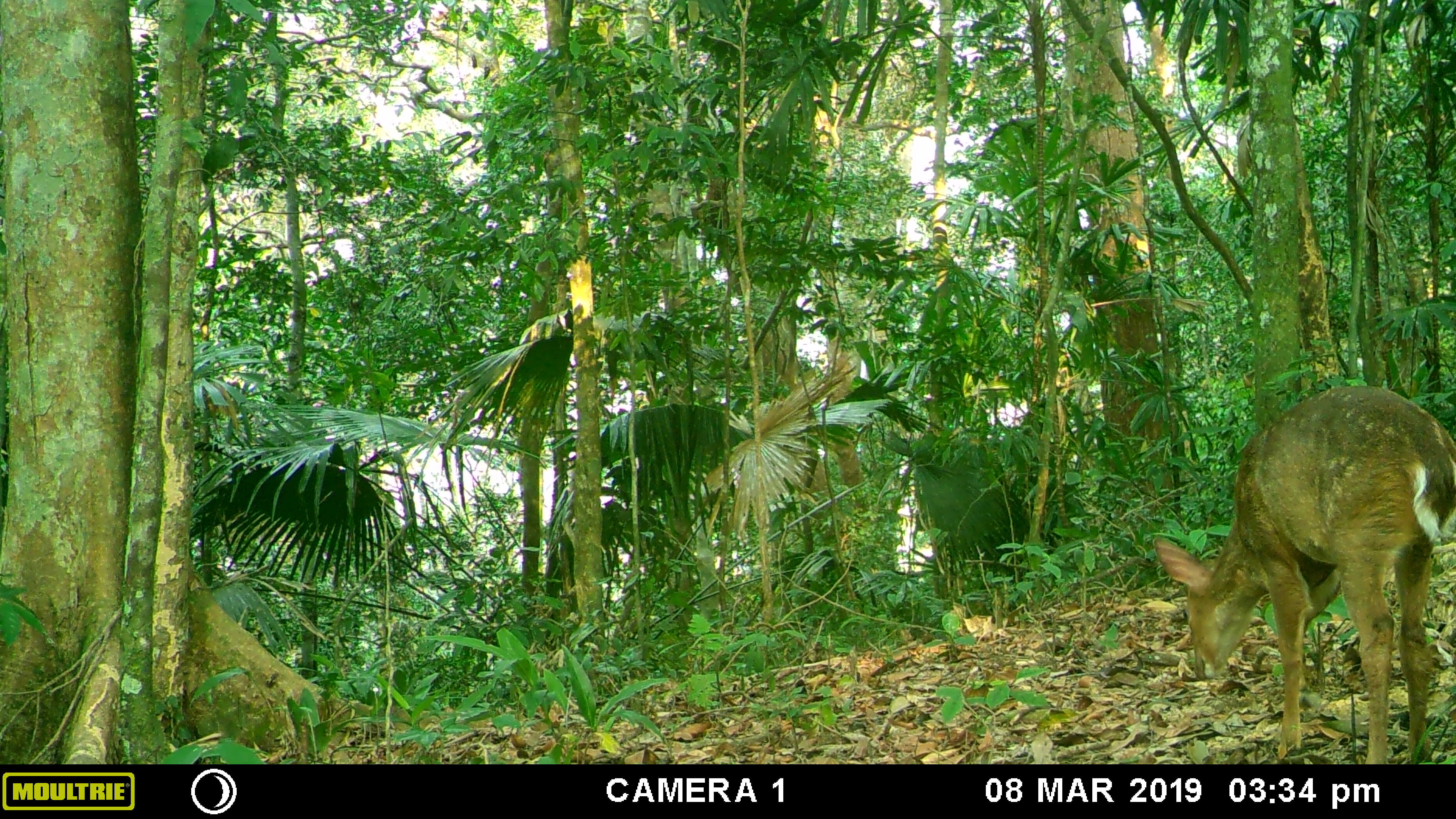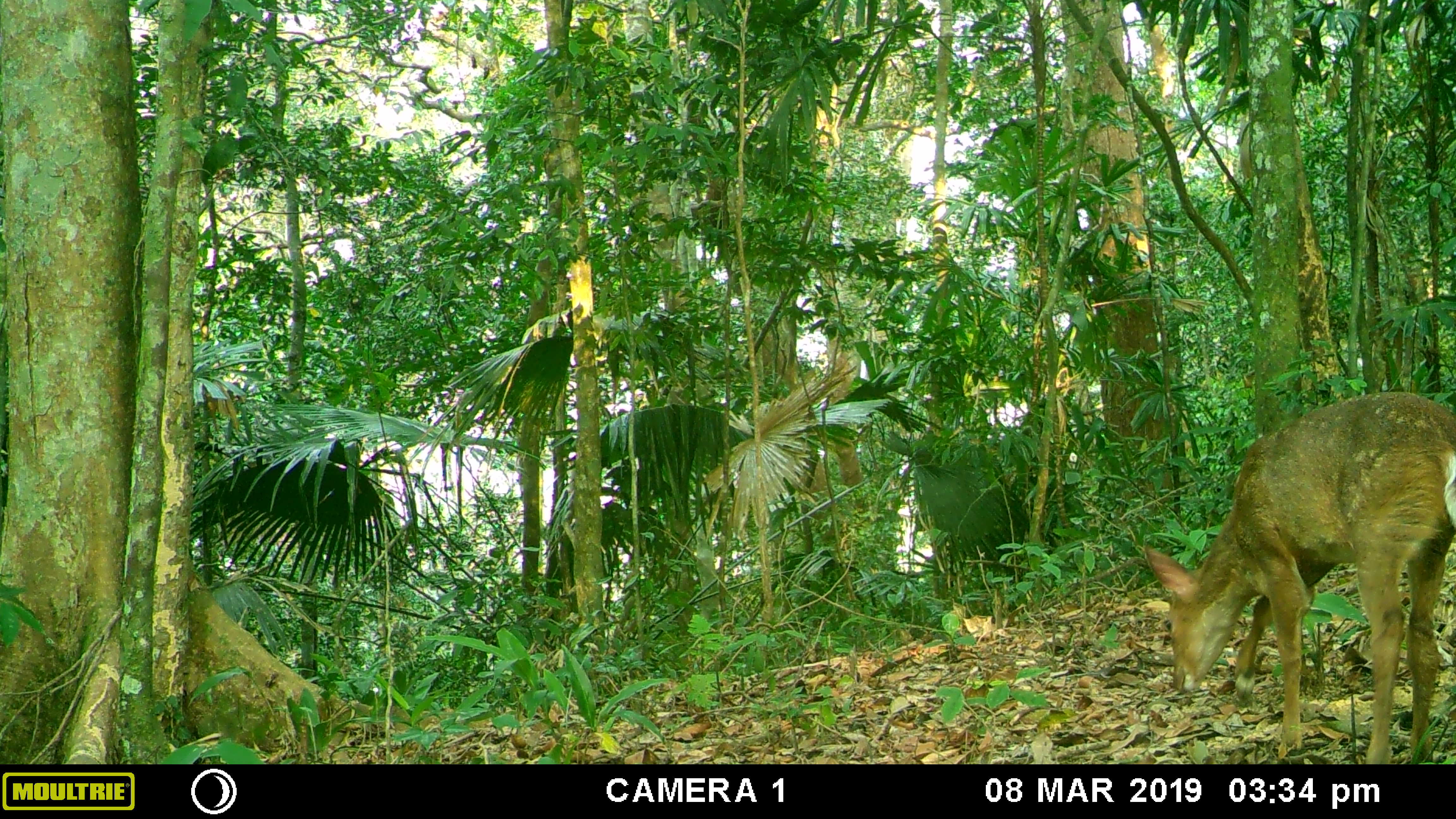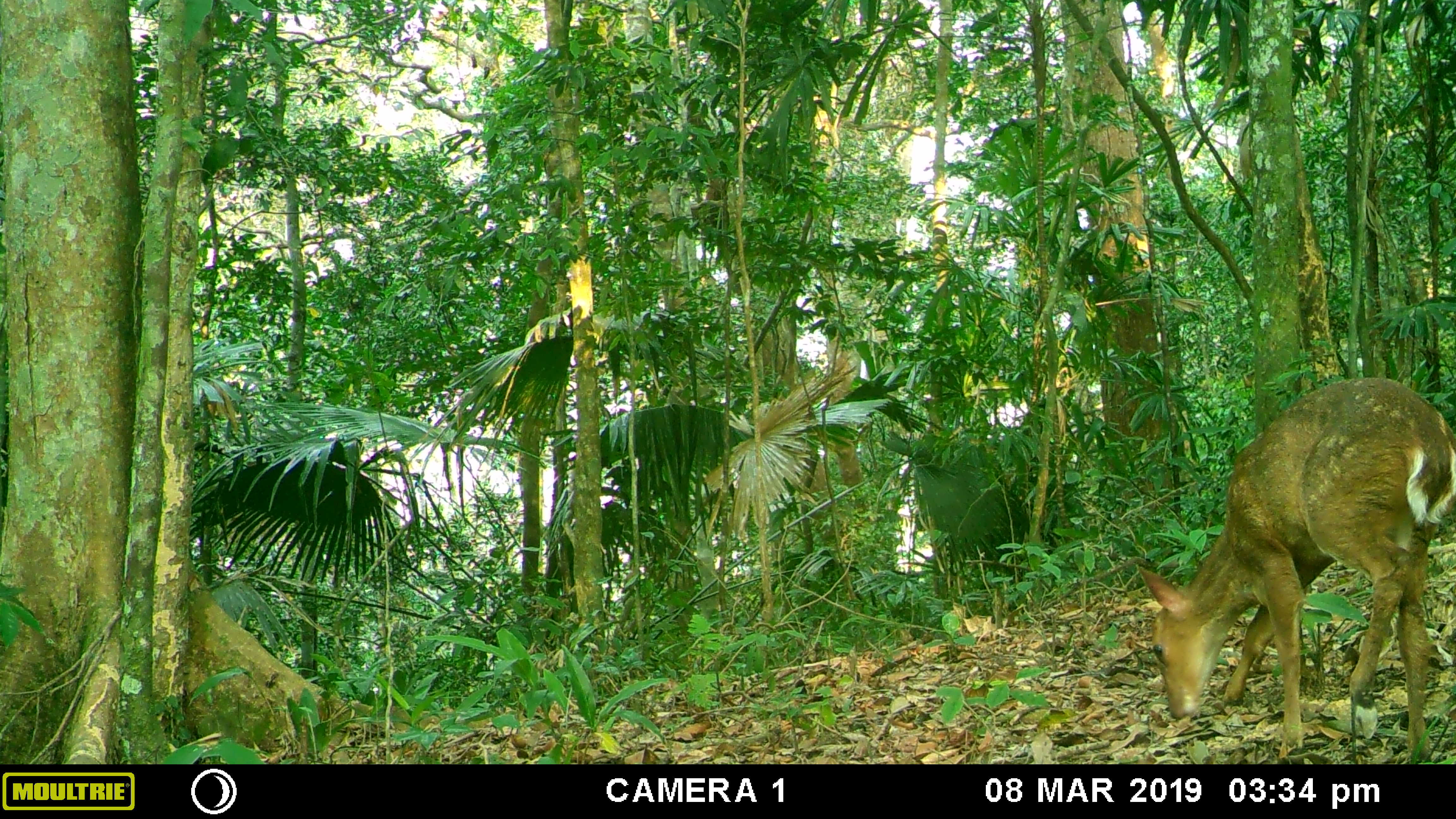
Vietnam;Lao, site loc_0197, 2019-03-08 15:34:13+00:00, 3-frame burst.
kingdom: Animalia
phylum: Chordata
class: Mammalia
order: Artiodactyla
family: Cervidae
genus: Muntiacus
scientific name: Muntiacus vuquangensis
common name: large-antlered muntjac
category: large antlered muntjac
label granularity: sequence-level